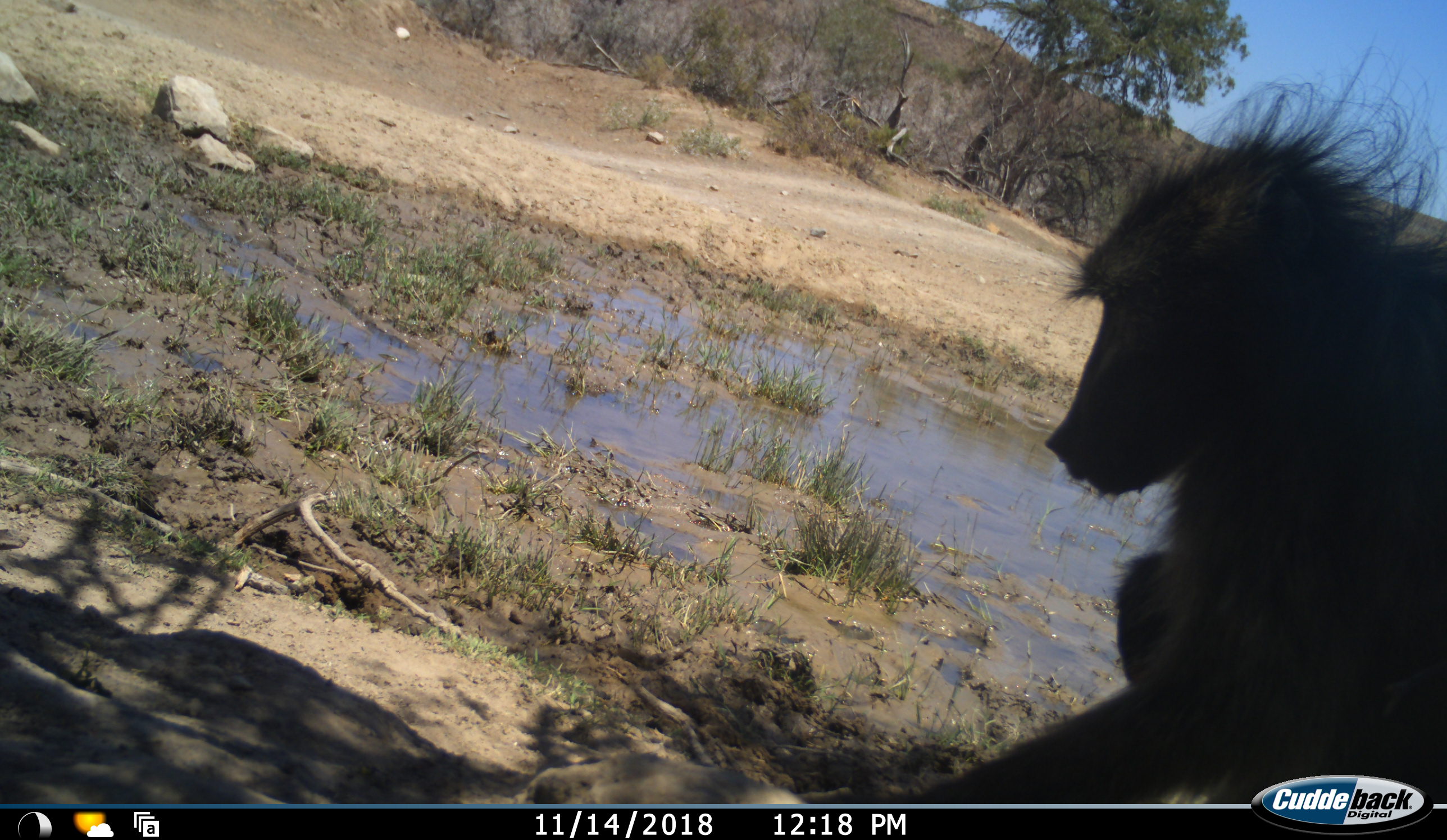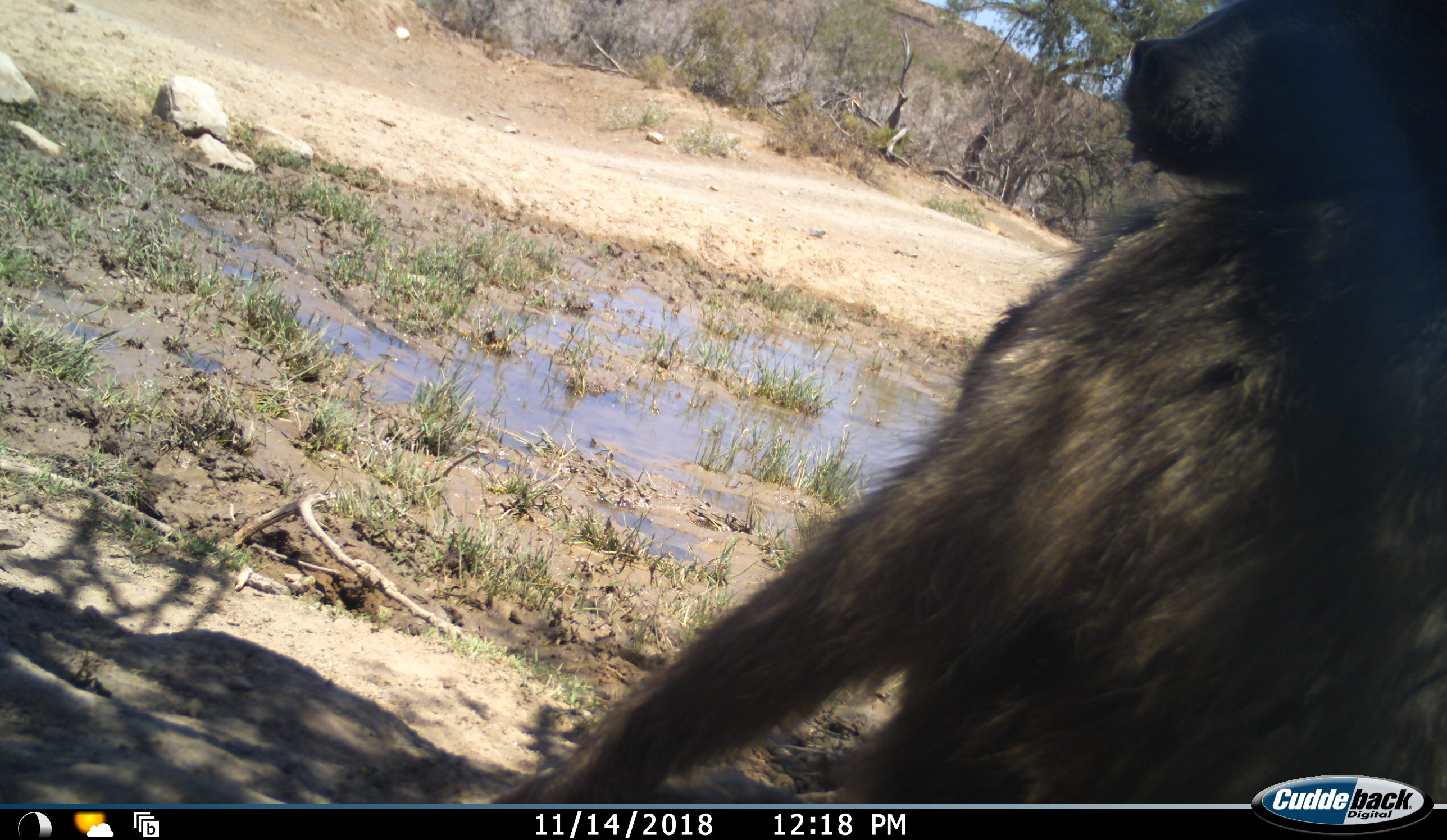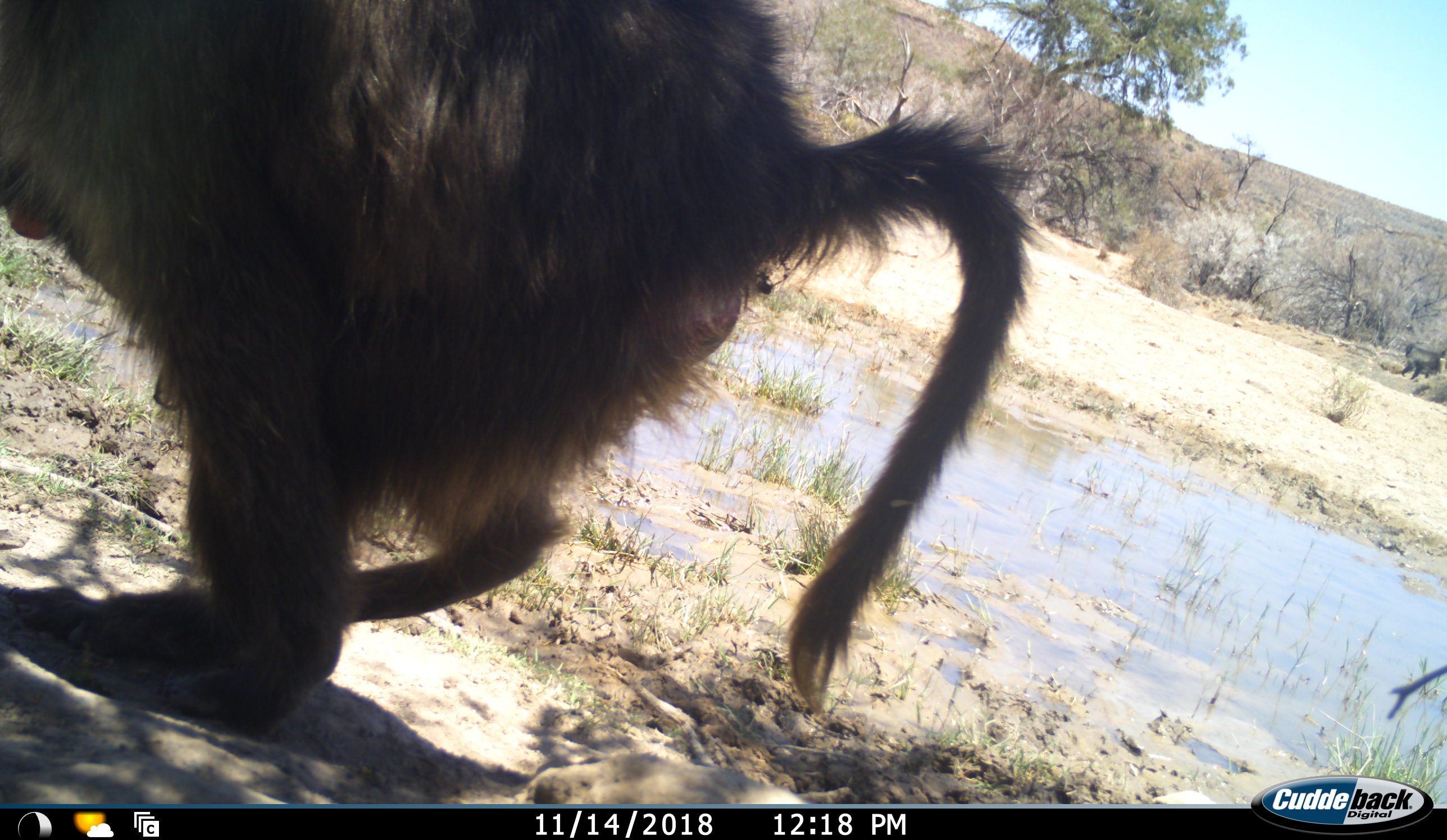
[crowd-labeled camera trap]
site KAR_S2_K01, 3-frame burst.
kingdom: Animalia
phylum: Chordata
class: Mammalia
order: Primates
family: Cercopithecidae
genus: Papio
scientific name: Papio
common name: baboon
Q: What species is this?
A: Baboon (Papio).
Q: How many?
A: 1.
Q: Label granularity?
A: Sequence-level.